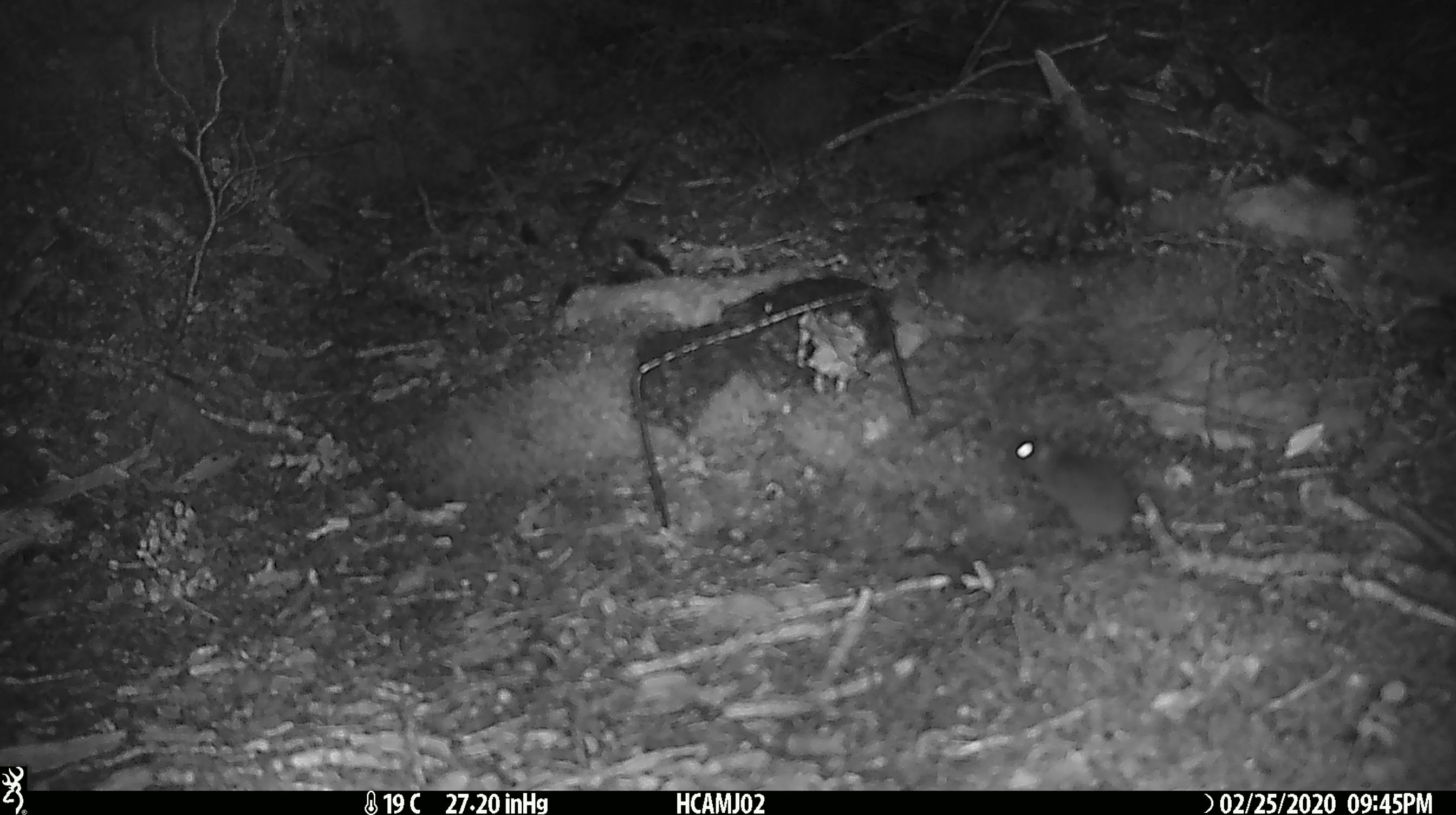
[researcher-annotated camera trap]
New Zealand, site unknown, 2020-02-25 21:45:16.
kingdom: Animalia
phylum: Chordata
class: Mammalia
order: Rodentia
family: Muridae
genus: Mus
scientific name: Mus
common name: mouse